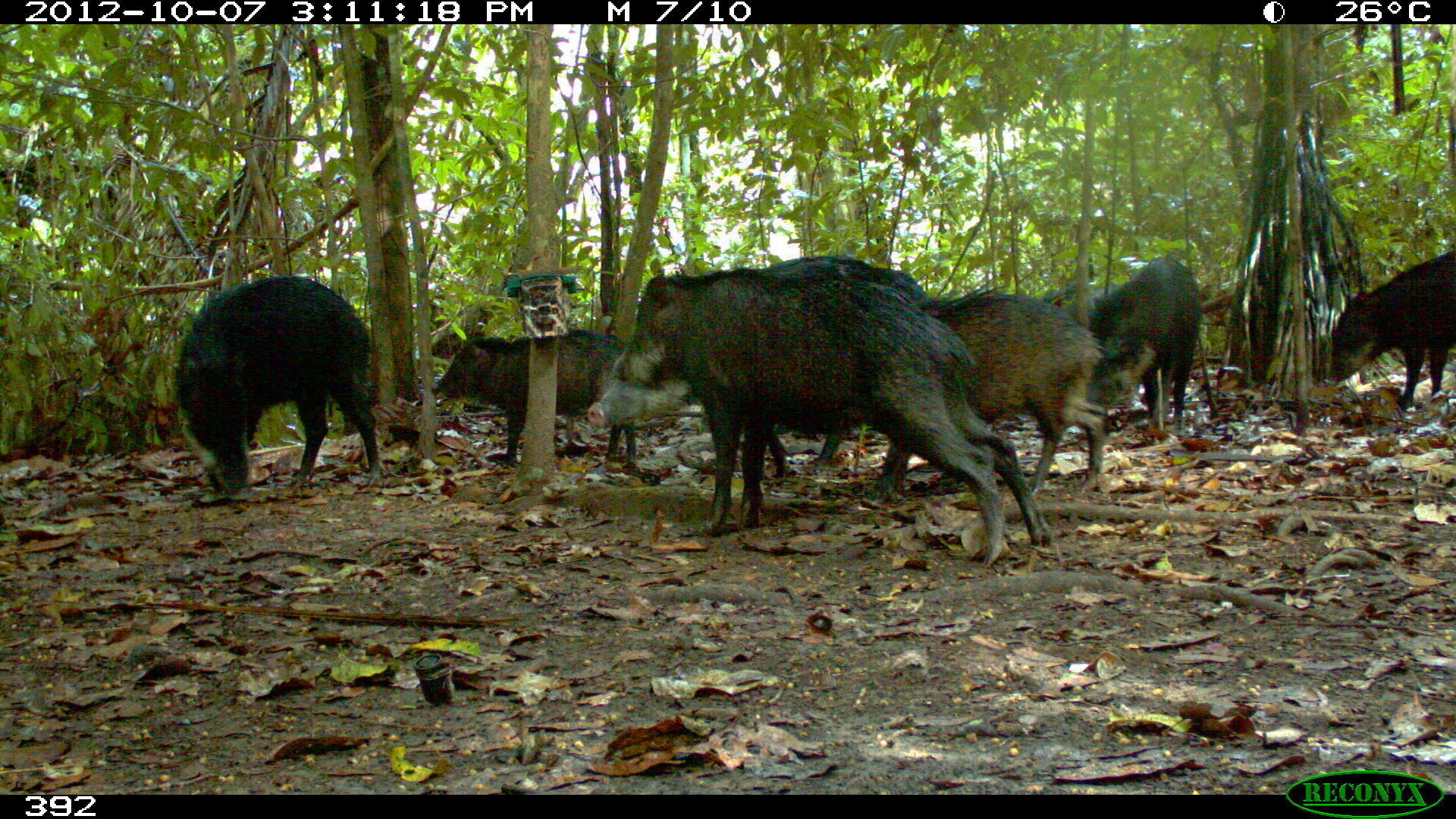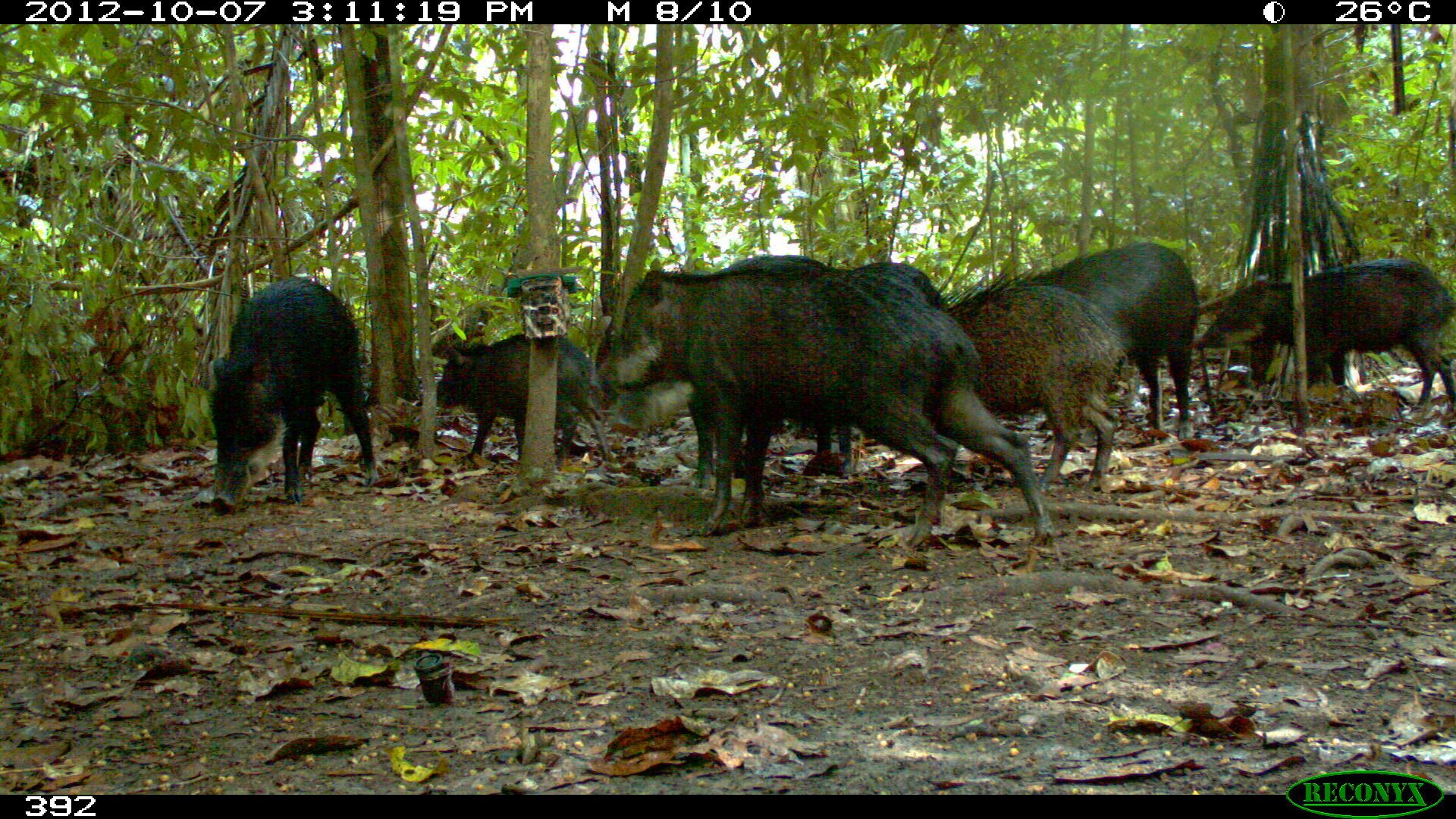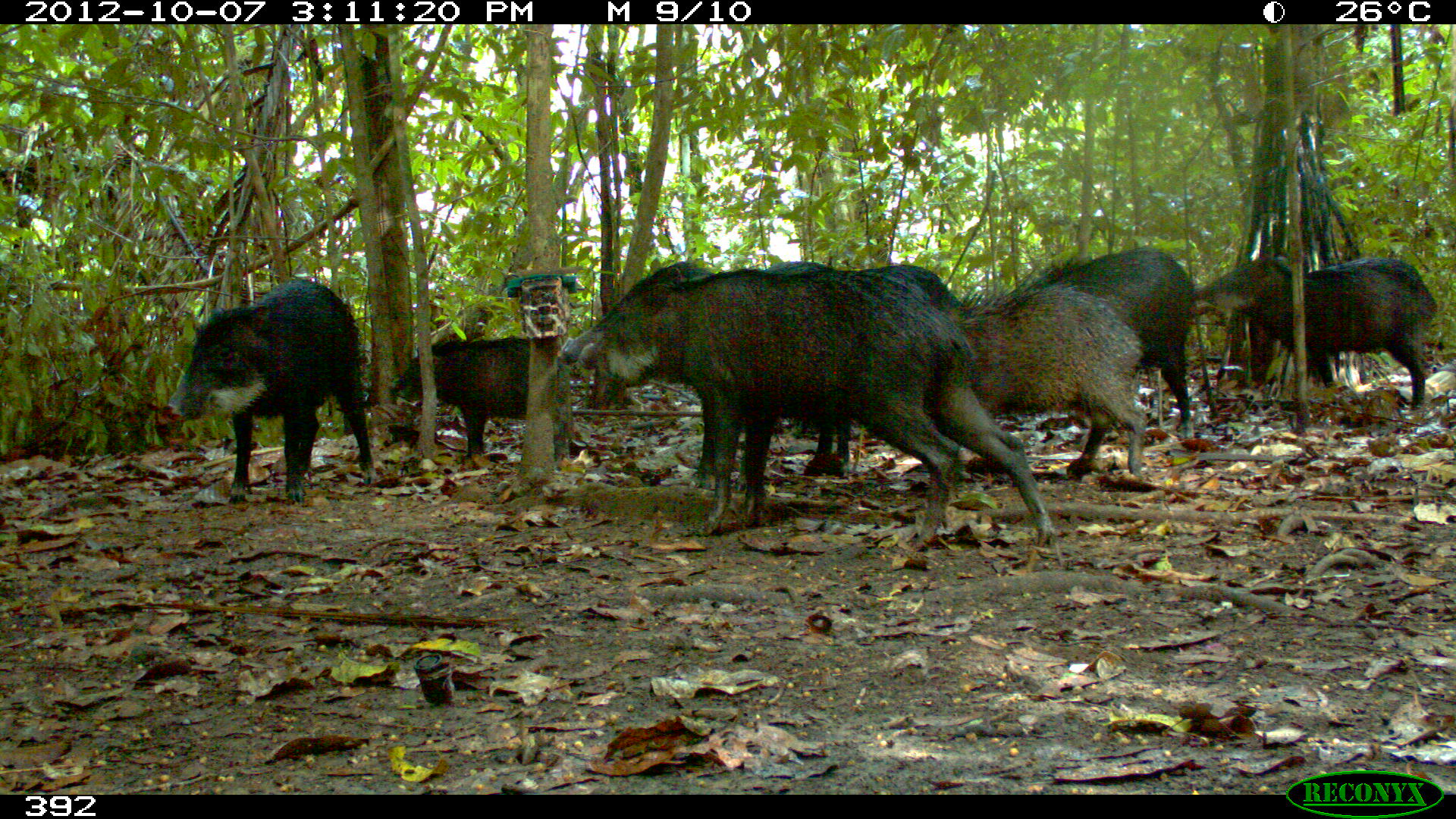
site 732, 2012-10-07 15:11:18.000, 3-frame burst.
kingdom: Animalia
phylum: Chordata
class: Mammalia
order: Artiodactyla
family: Tayassuidae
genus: Tayassu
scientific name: Tayassu pecari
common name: white-lipped peccary